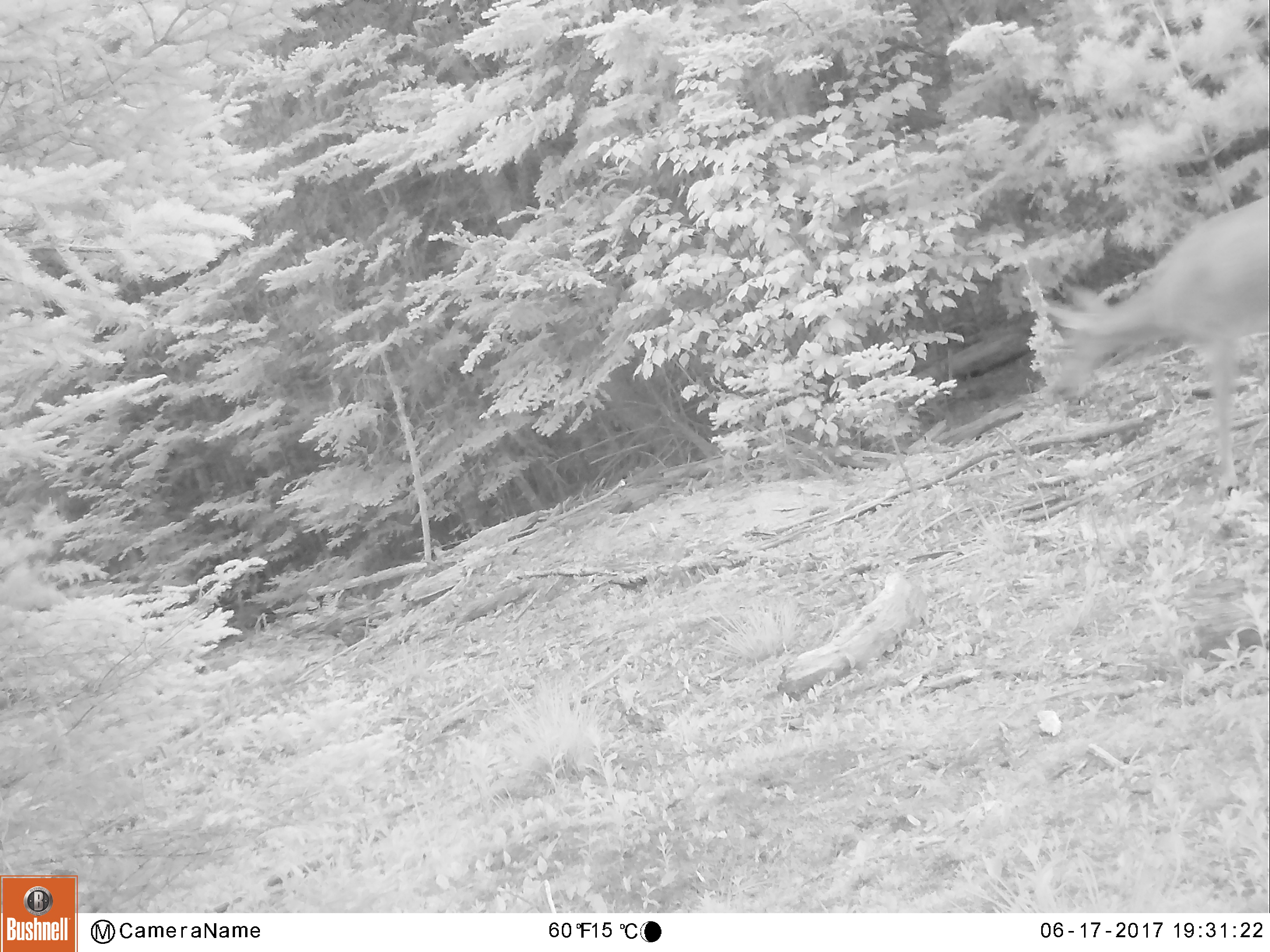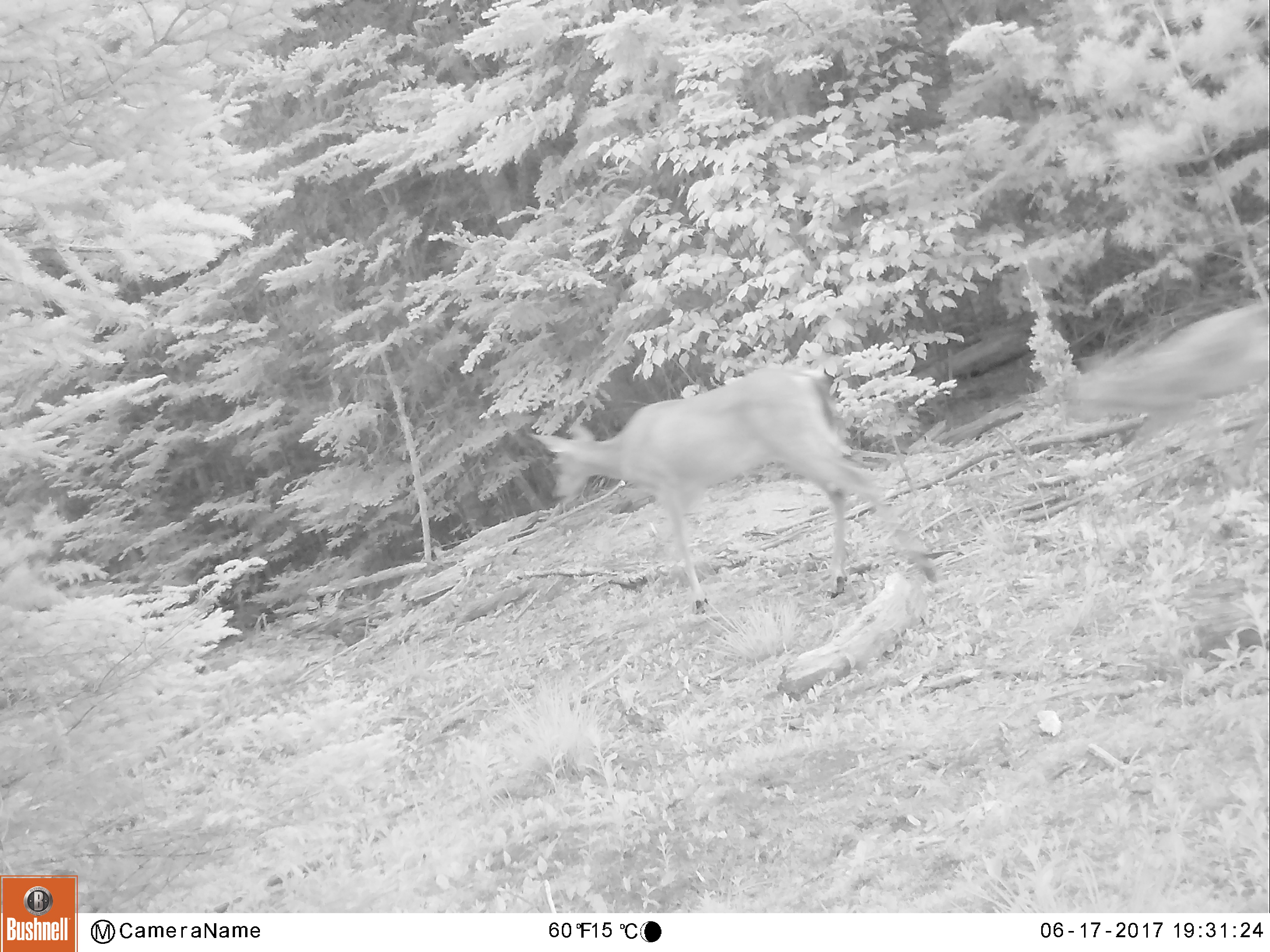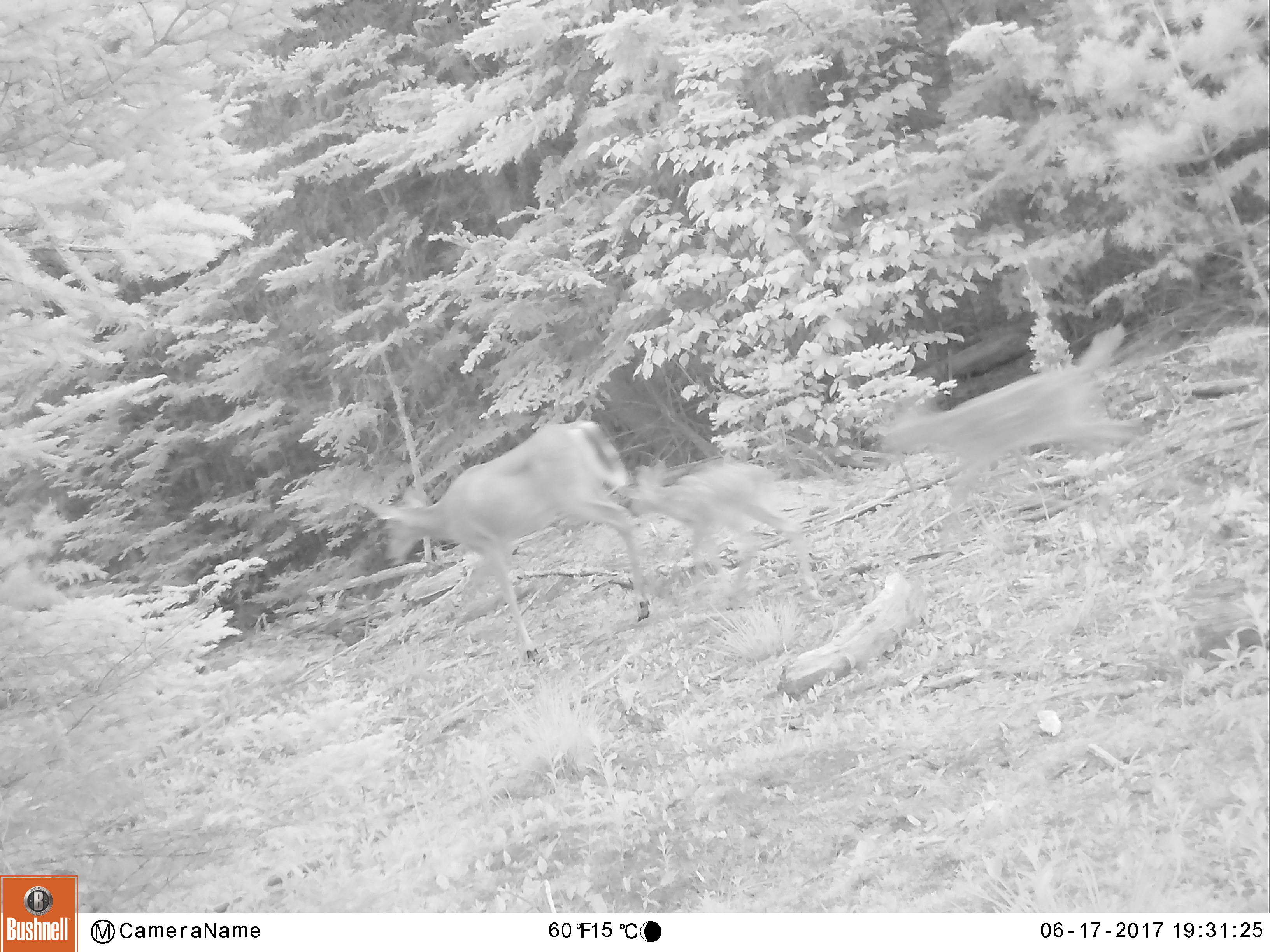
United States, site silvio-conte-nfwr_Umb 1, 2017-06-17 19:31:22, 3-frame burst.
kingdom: Animalia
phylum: Chordata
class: Mammalia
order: Artiodactyla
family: Cervidae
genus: Odocoileus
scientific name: Odocoileus virginianus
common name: white-tailed deer